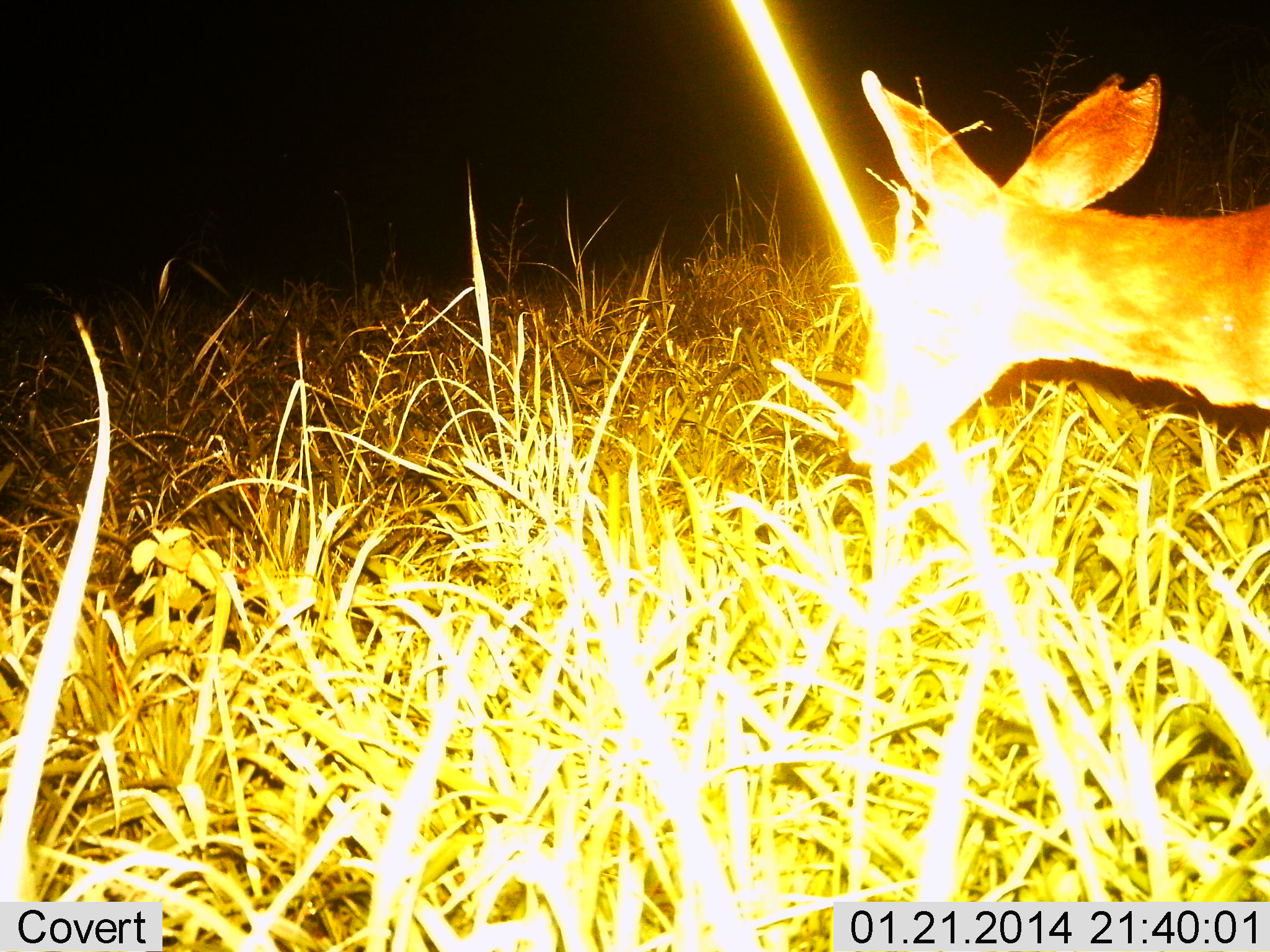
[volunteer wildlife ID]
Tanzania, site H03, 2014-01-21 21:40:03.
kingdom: Animalia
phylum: Chordata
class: Mammalia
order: Artiodactyla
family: Bovidae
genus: Redunca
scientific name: Redunca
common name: reedbuck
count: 1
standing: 61%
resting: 0%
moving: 35%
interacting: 0%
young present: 0%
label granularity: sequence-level